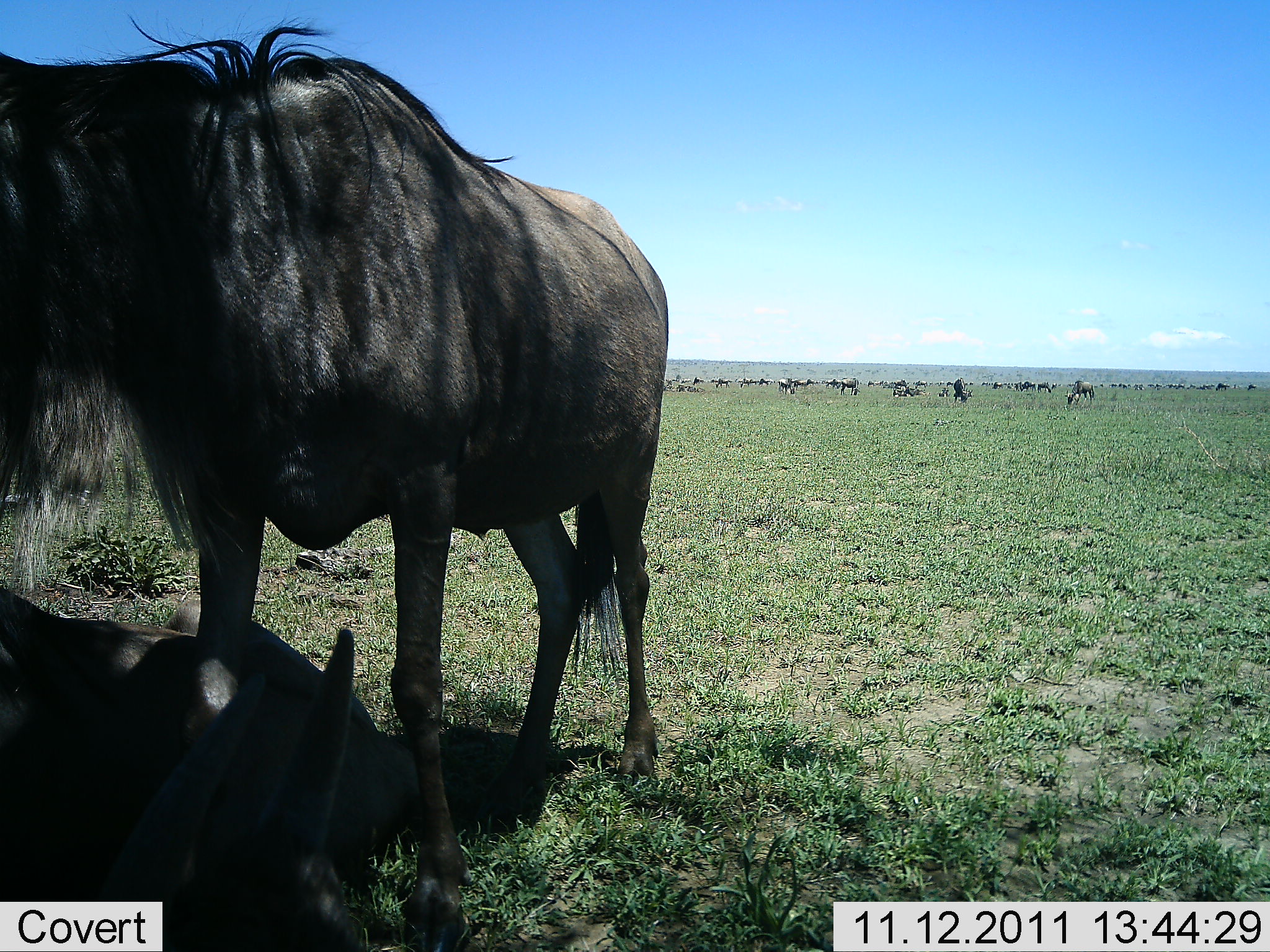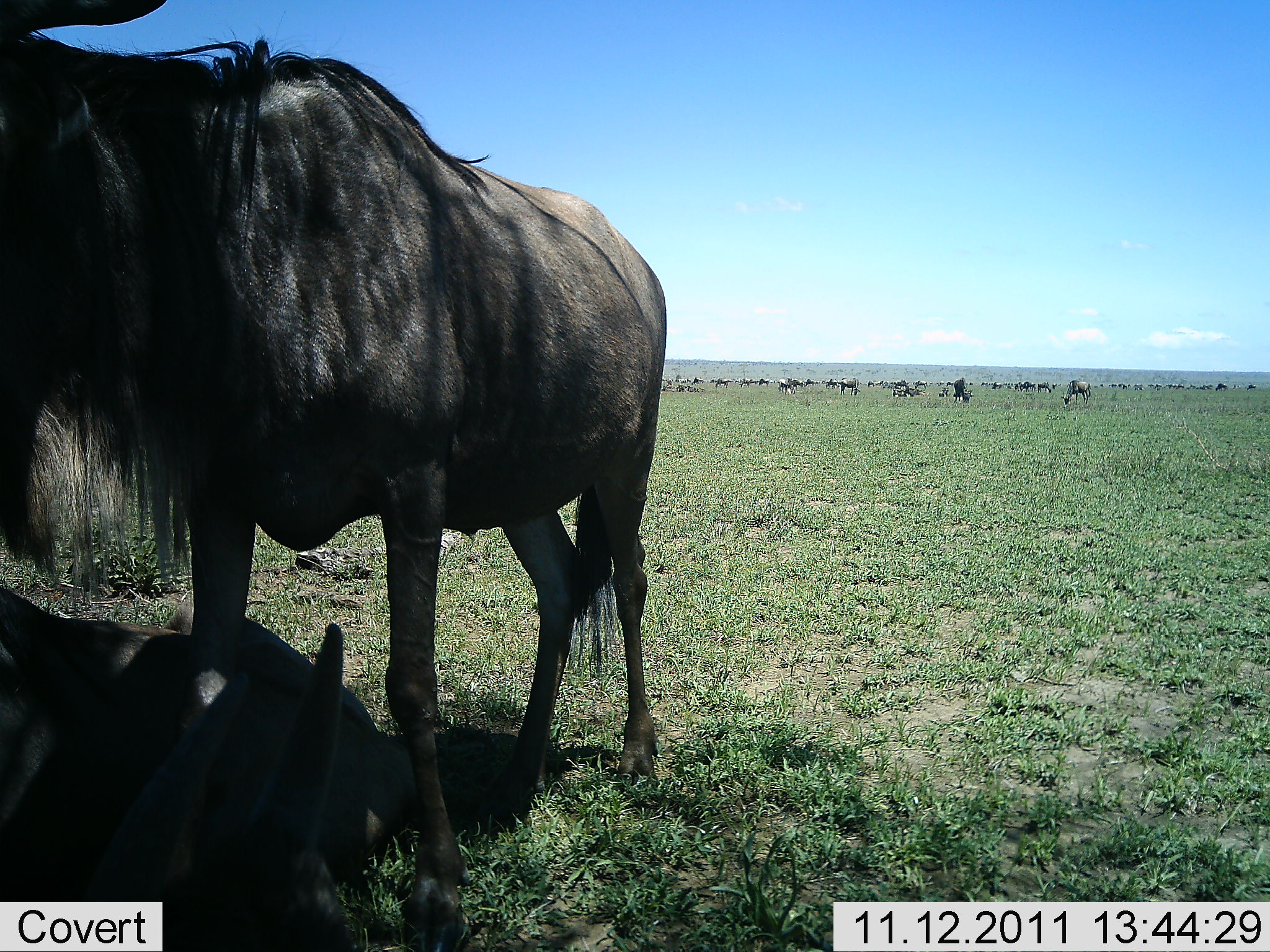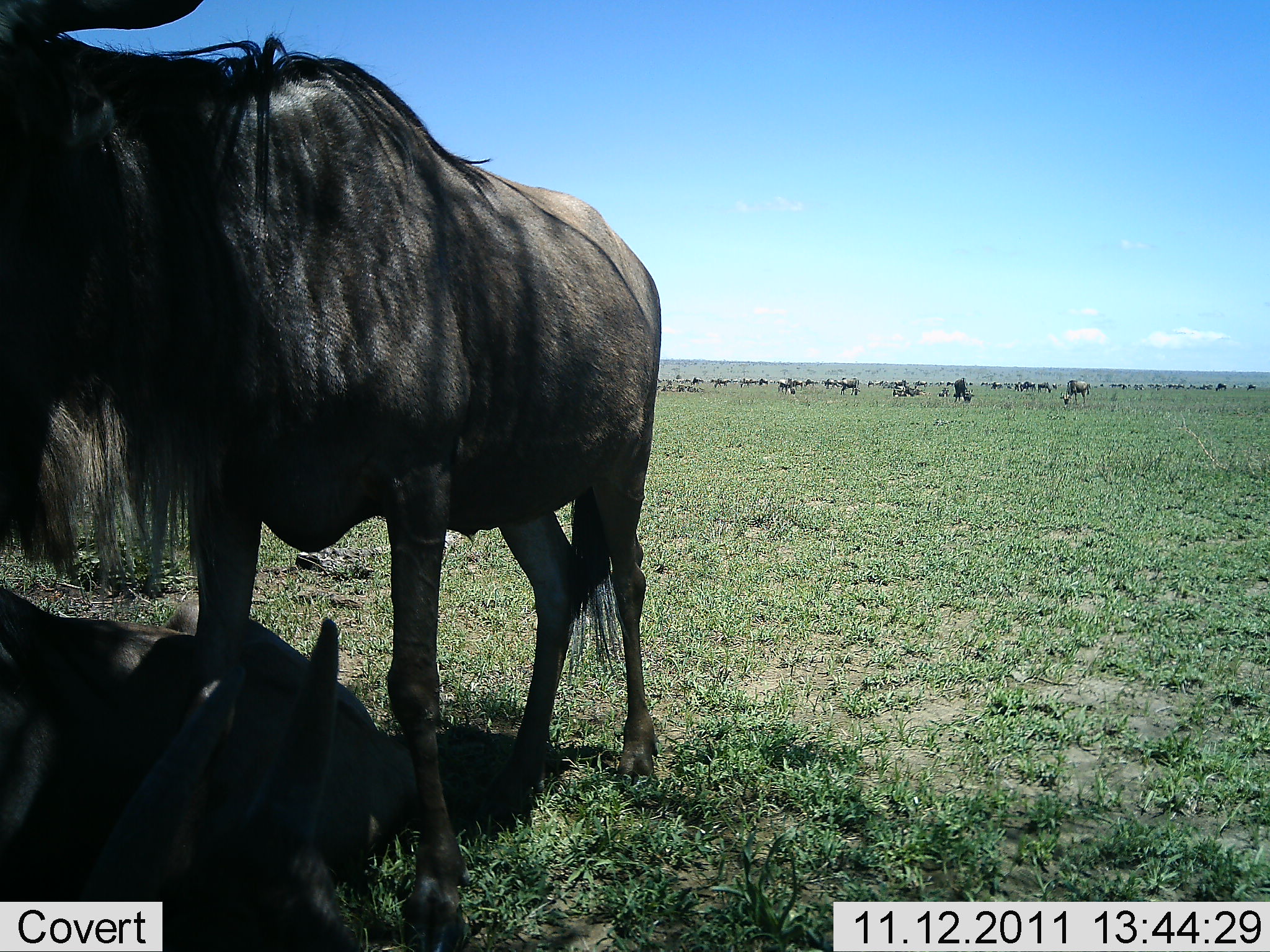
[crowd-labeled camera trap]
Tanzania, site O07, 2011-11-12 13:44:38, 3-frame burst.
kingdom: Animalia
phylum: Chordata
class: Mammalia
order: Artiodactyla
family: Bovidae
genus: Connochaetes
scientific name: Connochaetes taurinus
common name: blue wildebeest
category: wildebeest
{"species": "wildebeest (blue wildebeest) (Connochaetes taurinus)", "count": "11-50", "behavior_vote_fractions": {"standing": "92%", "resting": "50%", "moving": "25%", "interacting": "25%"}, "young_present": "0%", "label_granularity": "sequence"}